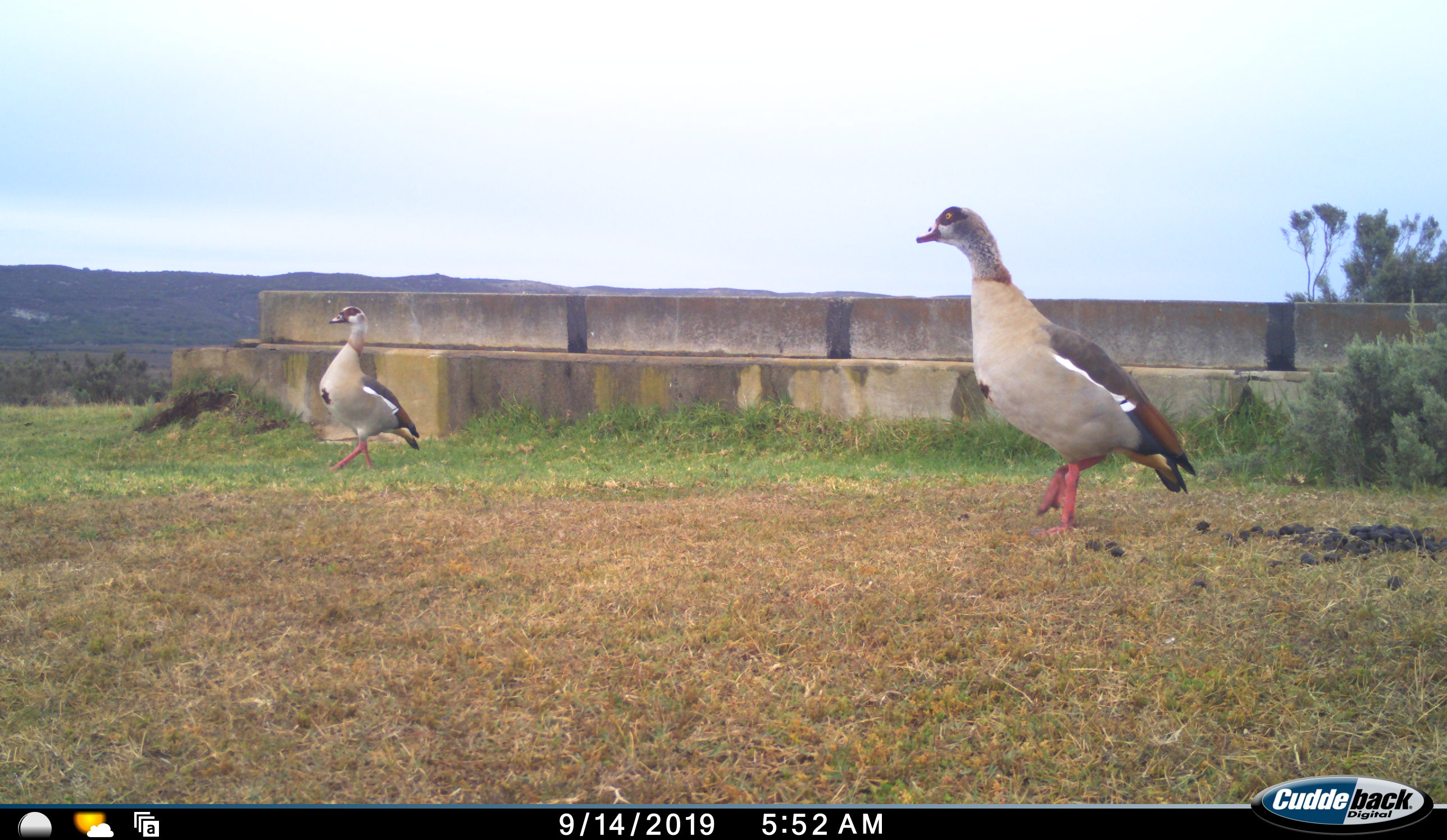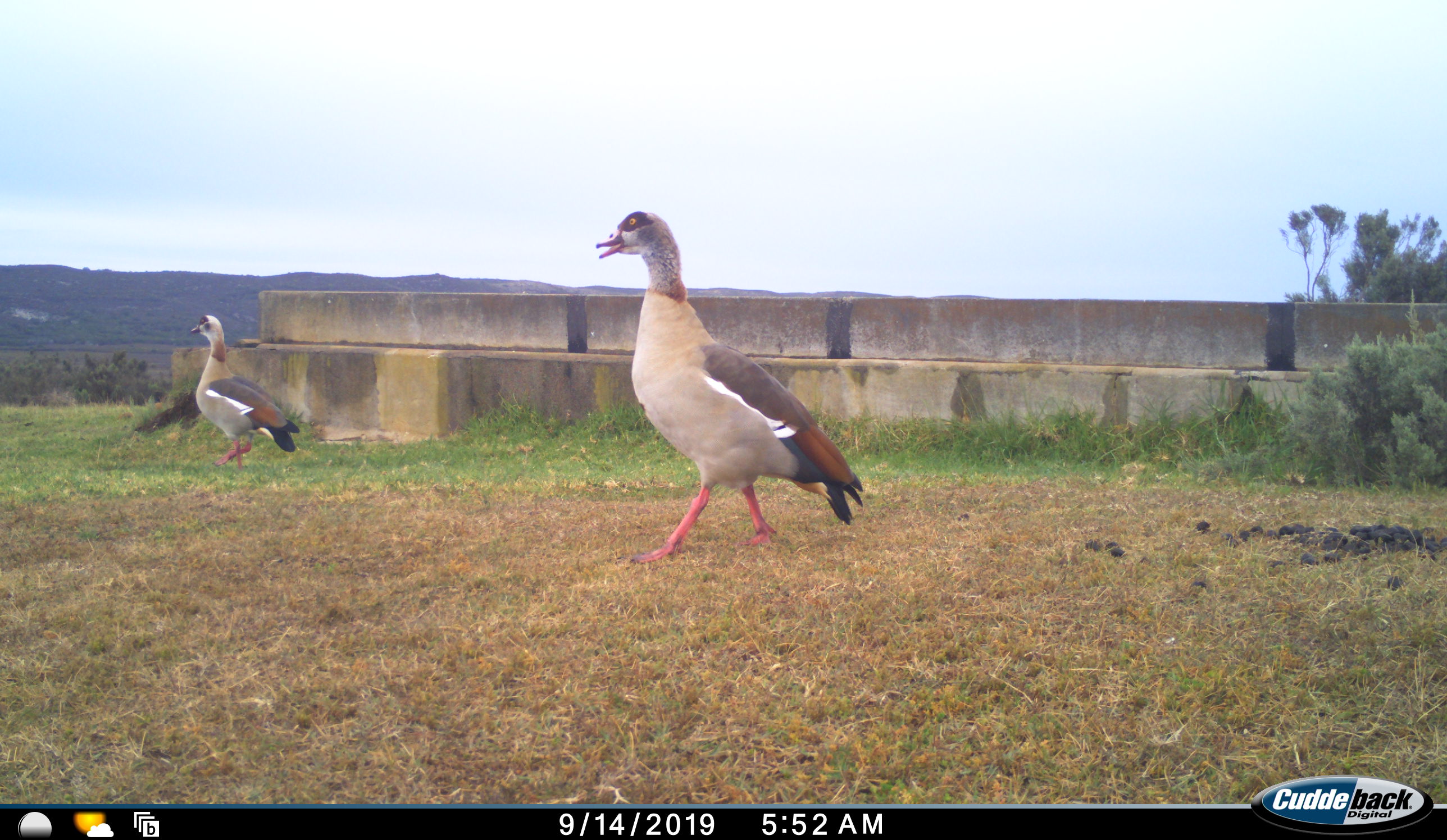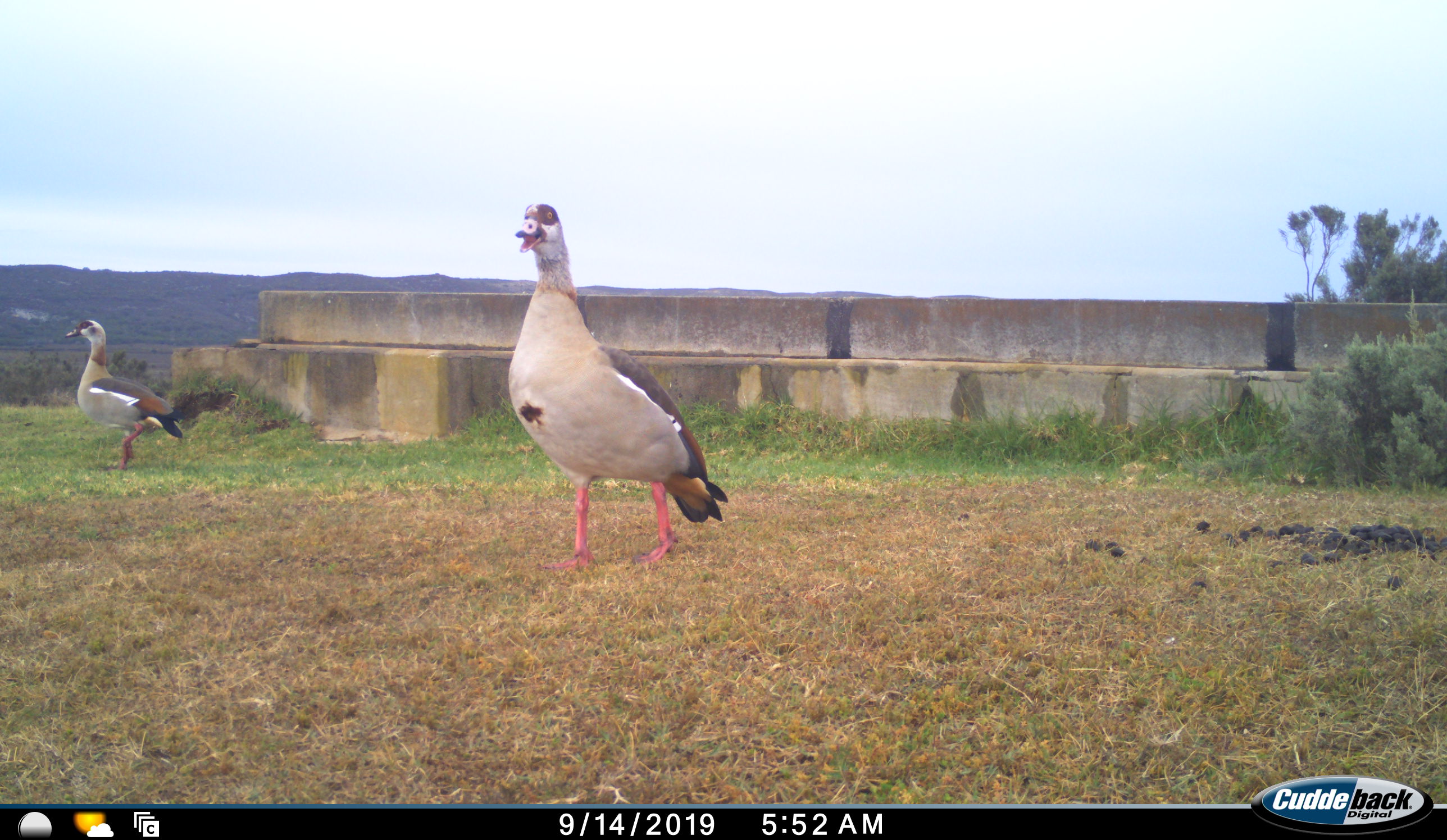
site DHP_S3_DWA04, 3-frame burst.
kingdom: Animalia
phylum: Chordata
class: Aves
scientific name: Aves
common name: bird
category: birdother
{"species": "birdother (bird) (Aves)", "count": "2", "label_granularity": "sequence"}